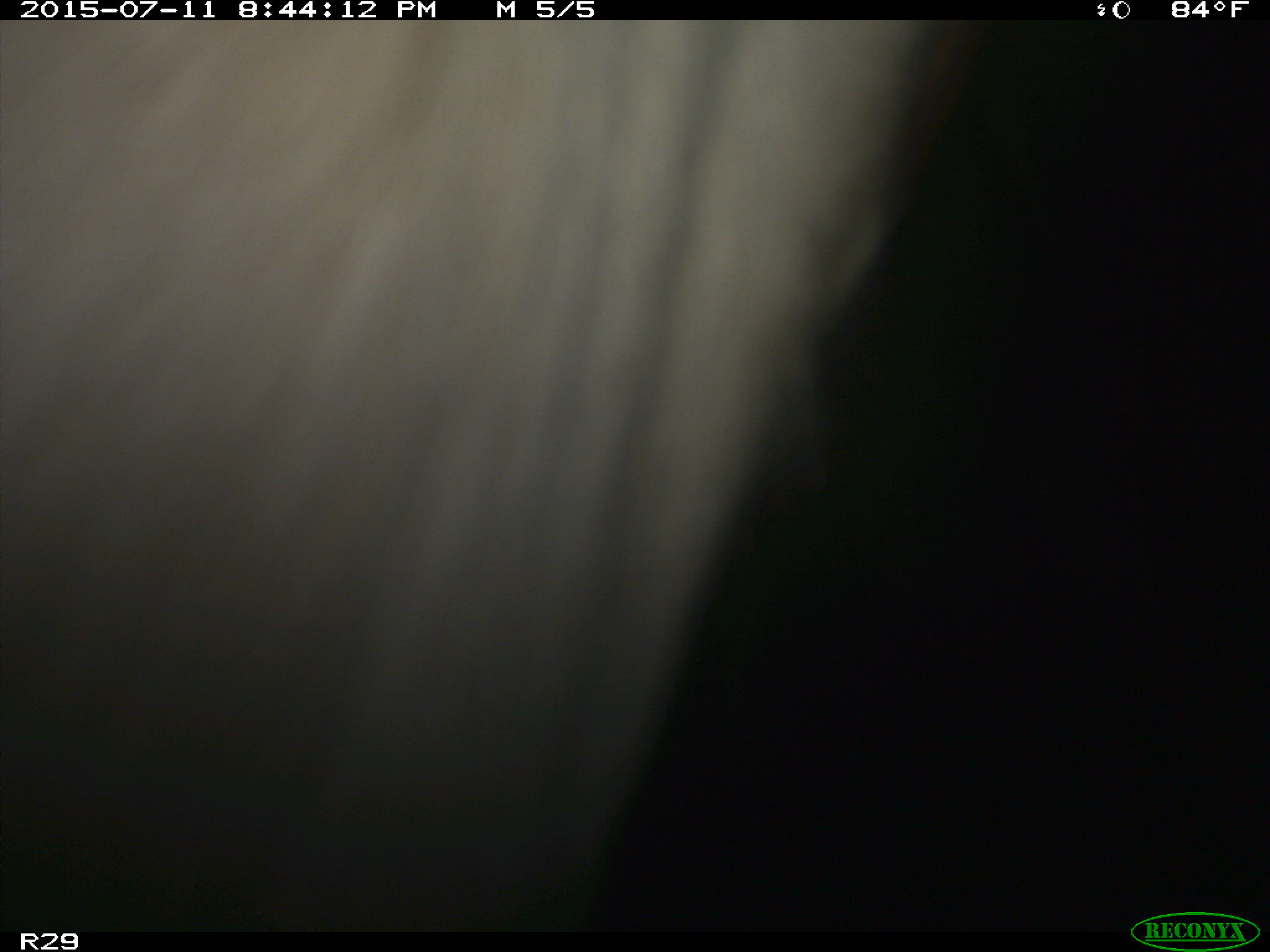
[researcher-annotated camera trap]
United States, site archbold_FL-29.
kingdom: Animalia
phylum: Chordata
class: Mammalia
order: Artiodactyla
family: Bovidae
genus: Bos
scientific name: Bos taurus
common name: domestic cow